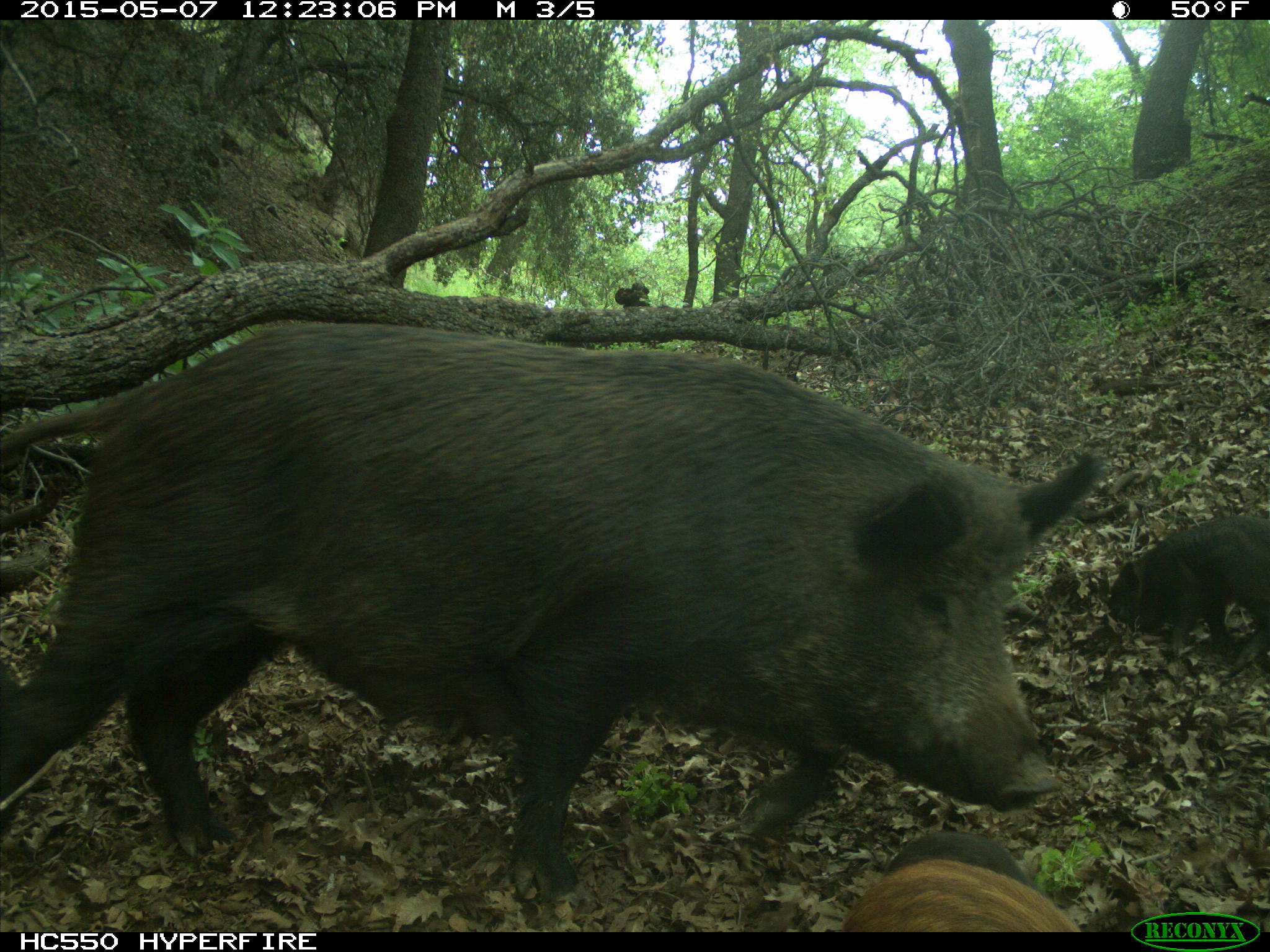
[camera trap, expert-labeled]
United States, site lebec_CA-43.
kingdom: Animalia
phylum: Chordata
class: Mammalia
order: Artiodactyla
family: Suidae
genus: Sus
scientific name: Sus scrofa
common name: wild boar